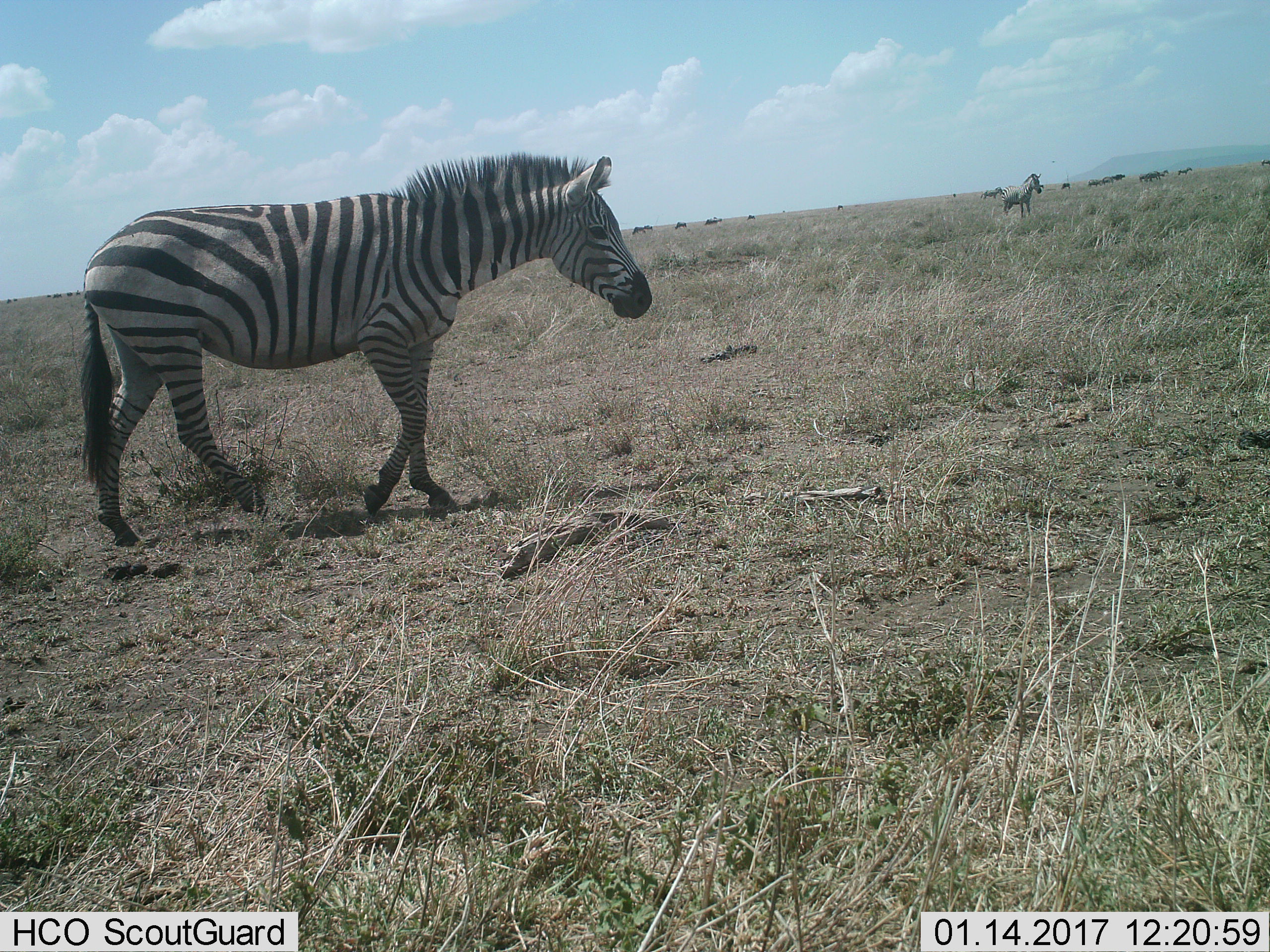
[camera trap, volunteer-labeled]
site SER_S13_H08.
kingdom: Animalia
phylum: Chordata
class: Mammalia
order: Perissodactyla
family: Equidae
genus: Equus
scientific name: Equus quagga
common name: plains zebra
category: zebraplains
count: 3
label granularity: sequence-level